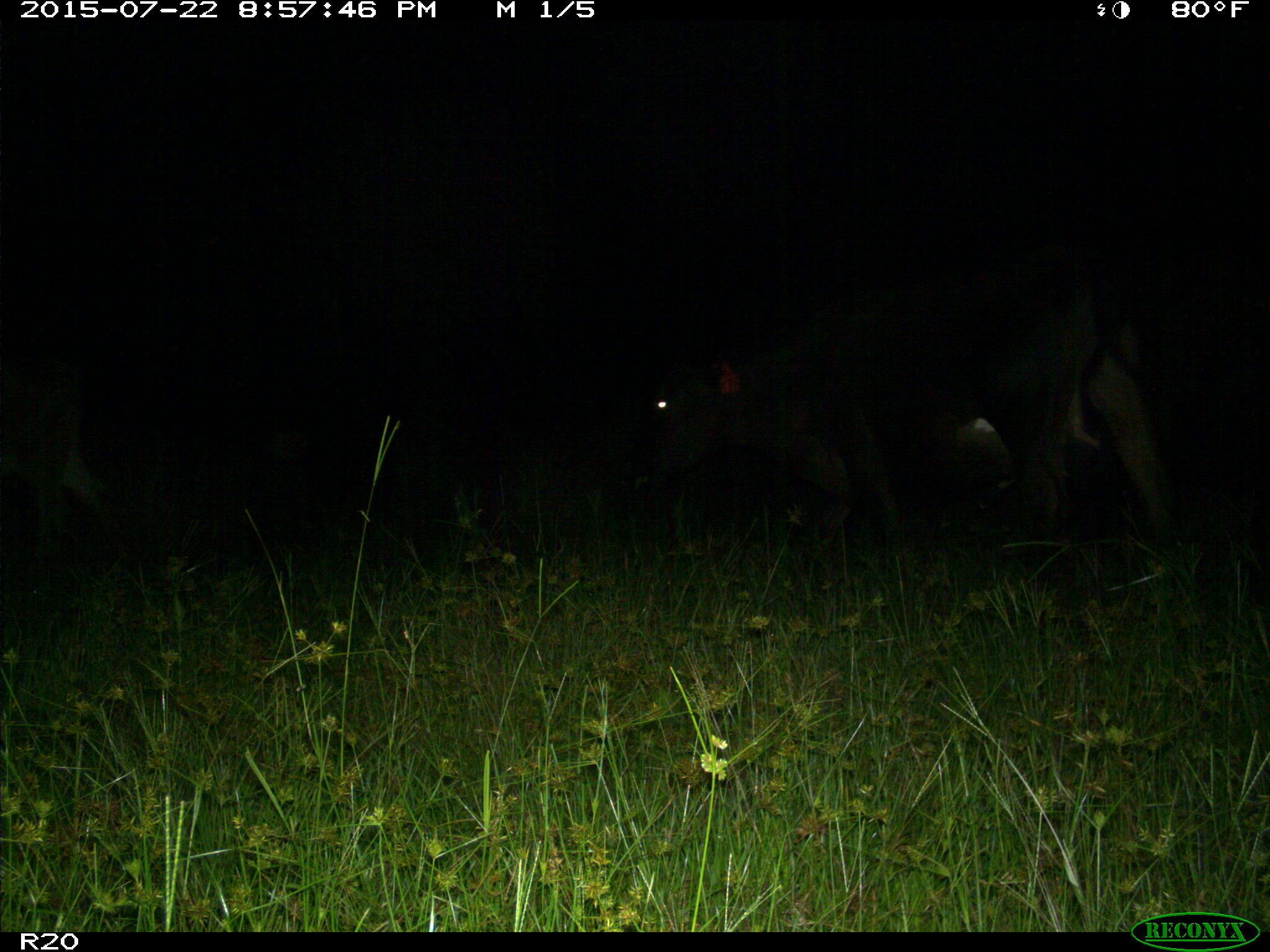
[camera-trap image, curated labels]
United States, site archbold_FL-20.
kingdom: Animalia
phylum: Chordata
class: Mammalia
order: Artiodactyla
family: Bovidae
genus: Bos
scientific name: Bos taurus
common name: domestic cow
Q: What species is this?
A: Bos taurus (domestic cow).